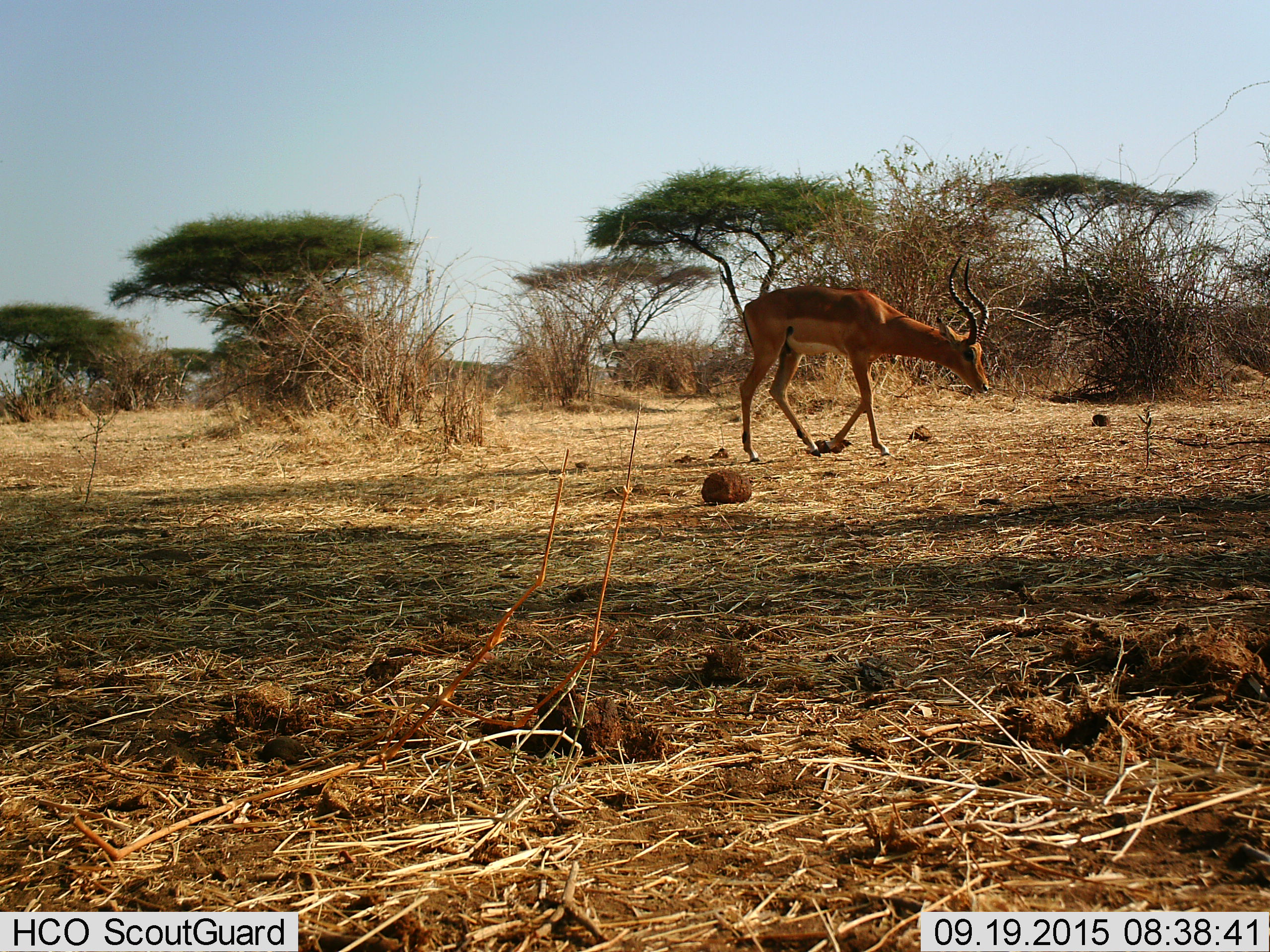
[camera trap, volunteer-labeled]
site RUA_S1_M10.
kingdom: Animalia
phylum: Chordata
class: Mammalia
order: Artiodactyla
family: Bovidae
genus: Aepyceros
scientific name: Aepyceros melampus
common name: impala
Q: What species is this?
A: Impala (Aepyceros melampus).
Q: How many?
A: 1.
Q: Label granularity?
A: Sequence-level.